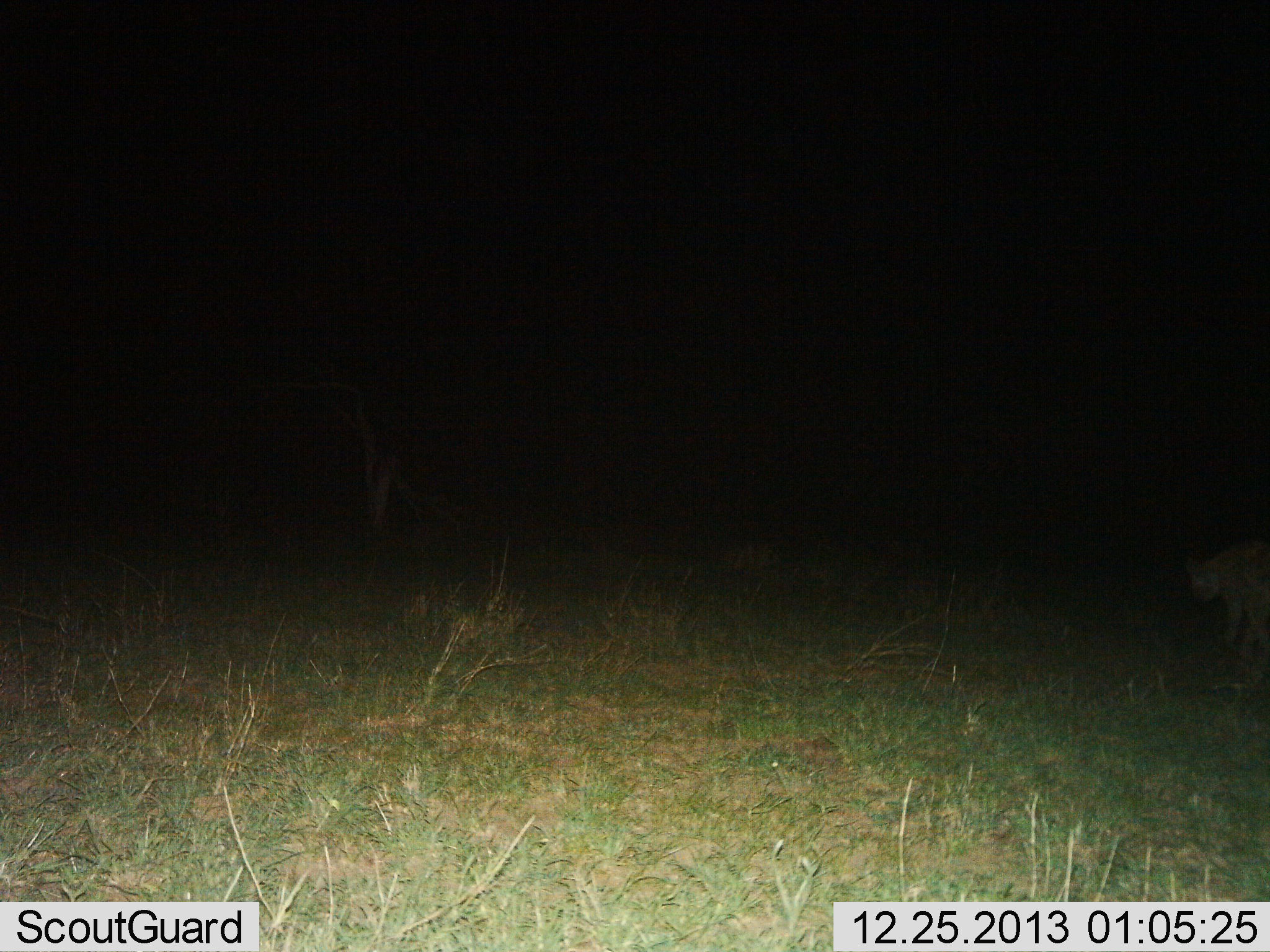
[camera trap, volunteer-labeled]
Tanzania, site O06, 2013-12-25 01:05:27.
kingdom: Animalia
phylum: Chordata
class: Mammalia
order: Carnivora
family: Hyaenidae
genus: Crocuta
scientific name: Crocuta crocuta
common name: spotted hyena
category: hyenaspotted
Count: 1.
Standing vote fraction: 52%.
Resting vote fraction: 0%.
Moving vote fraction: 48%.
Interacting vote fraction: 0%.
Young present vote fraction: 0%.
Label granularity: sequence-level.